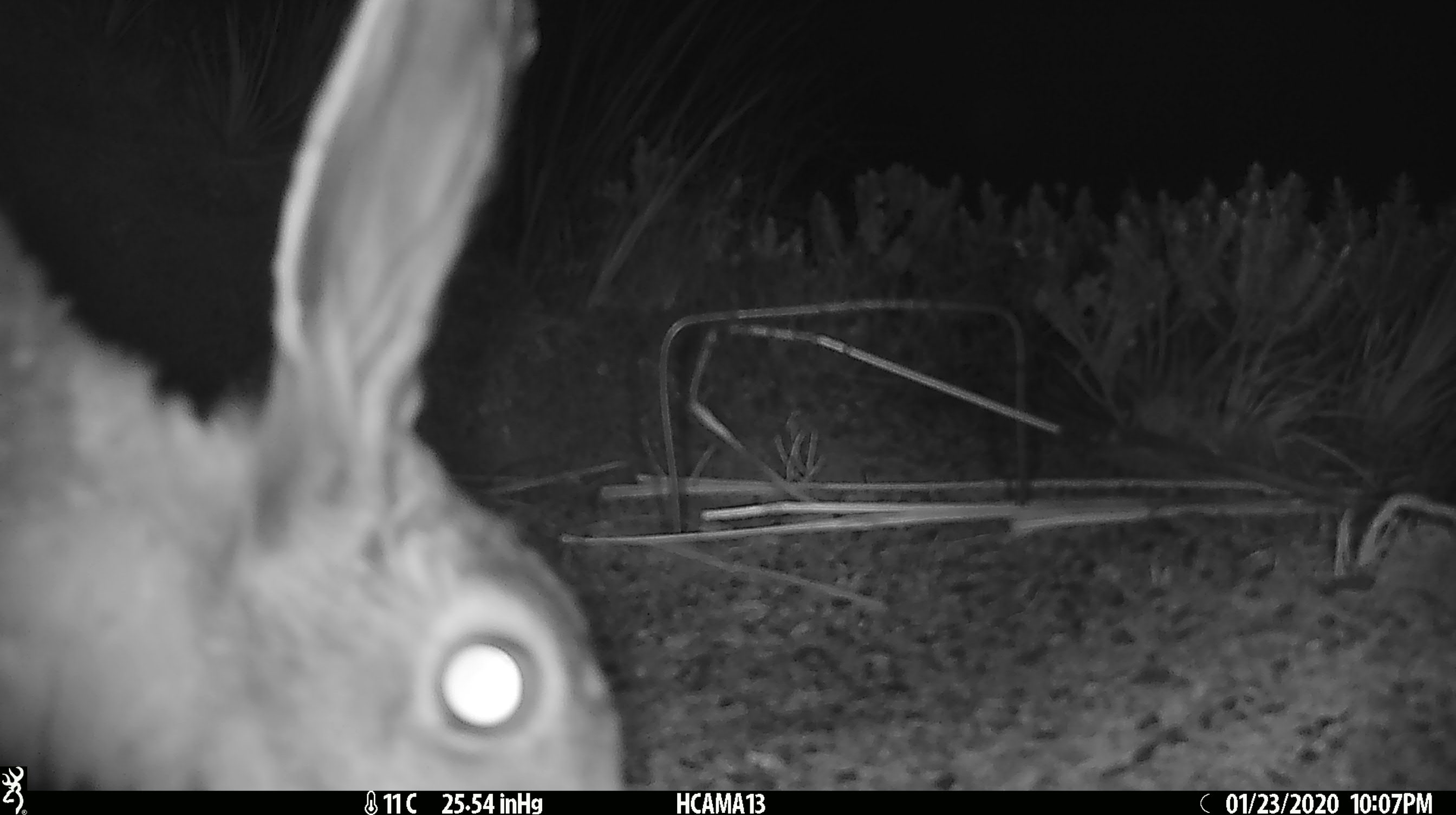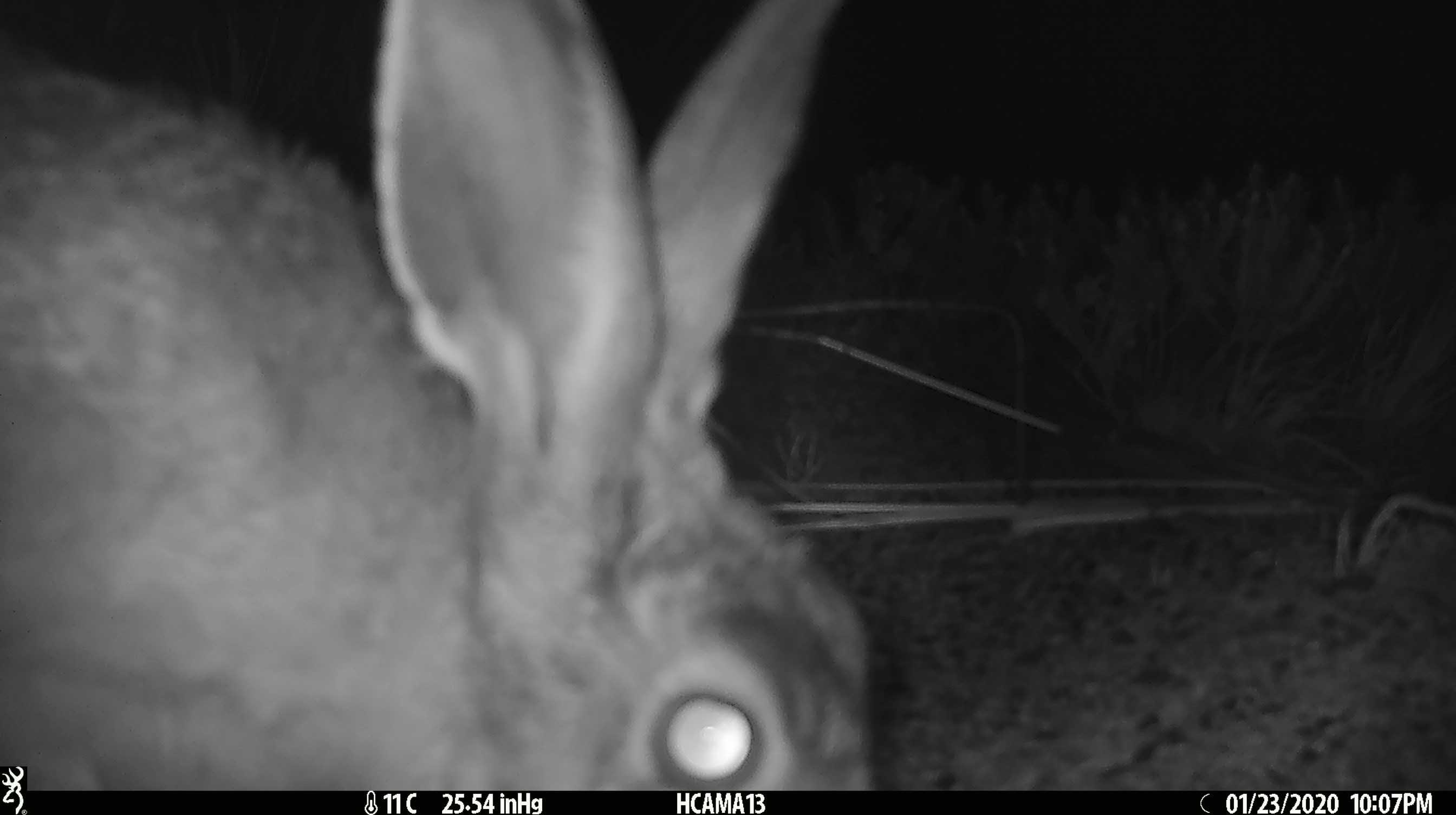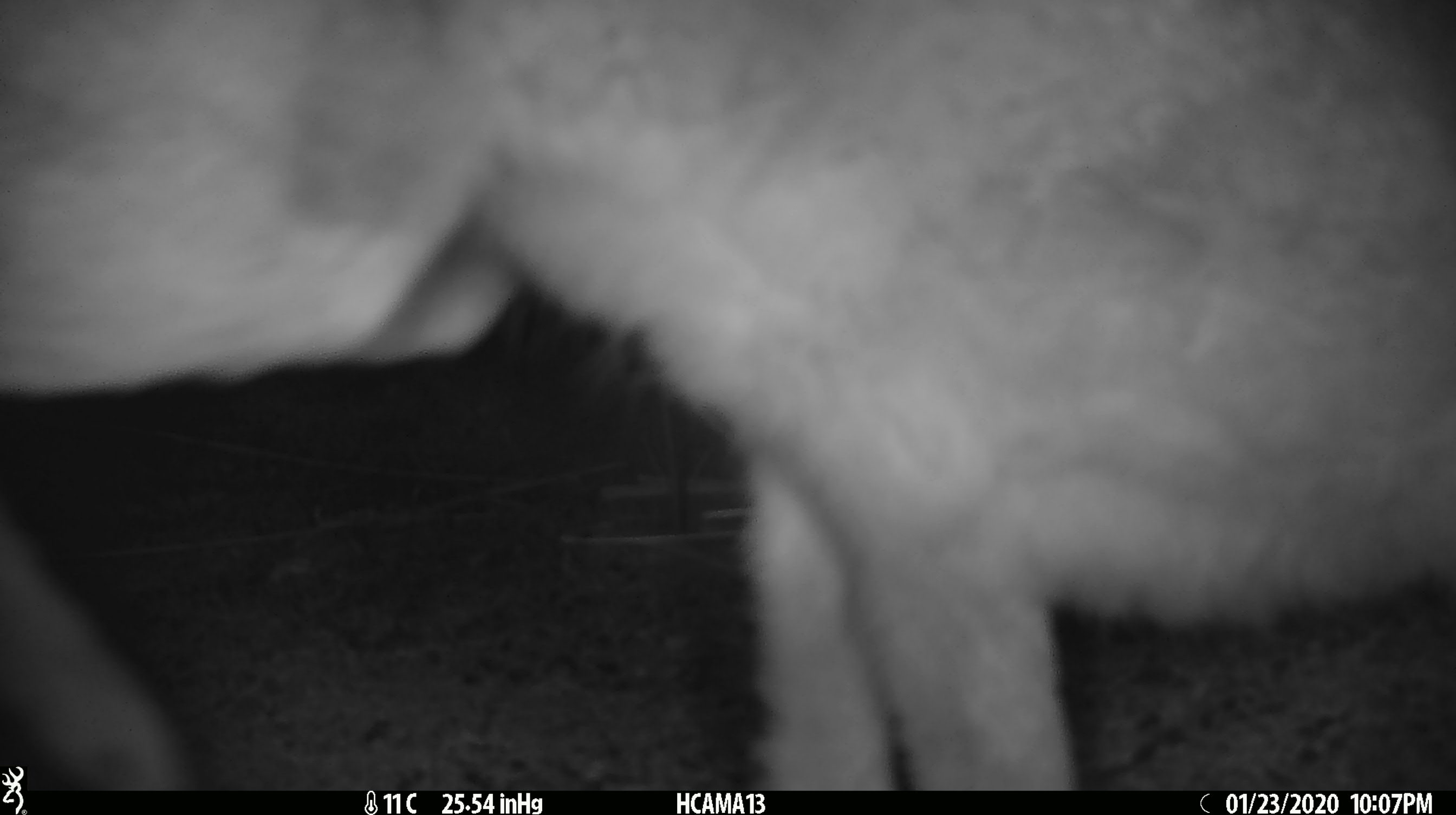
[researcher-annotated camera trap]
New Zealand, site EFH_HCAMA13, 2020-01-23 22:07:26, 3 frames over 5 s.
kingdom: Animalia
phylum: Chordata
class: Mammalia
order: Lagomorpha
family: Leporidae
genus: Lepus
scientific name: Lepus europaeus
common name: brown hare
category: hare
Hare (brown hare) (Lepus europaeus).